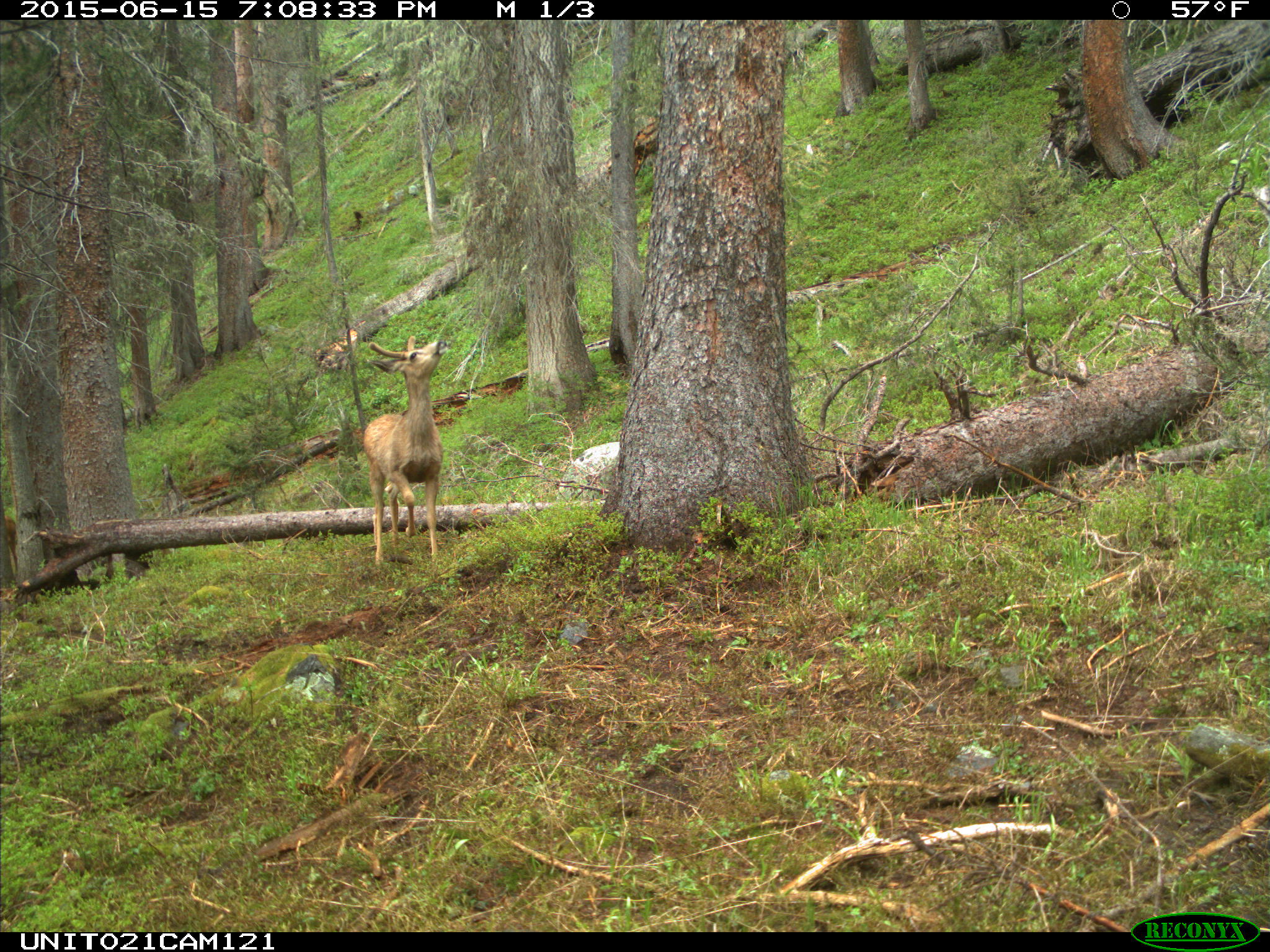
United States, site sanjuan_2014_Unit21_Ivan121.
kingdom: Animalia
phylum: Chordata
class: Mammalia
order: Artiodactyla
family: Cervidae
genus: Odocoileus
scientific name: Odocoileus hemionus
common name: mule deer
Odocoileus hemionus (mule deer).